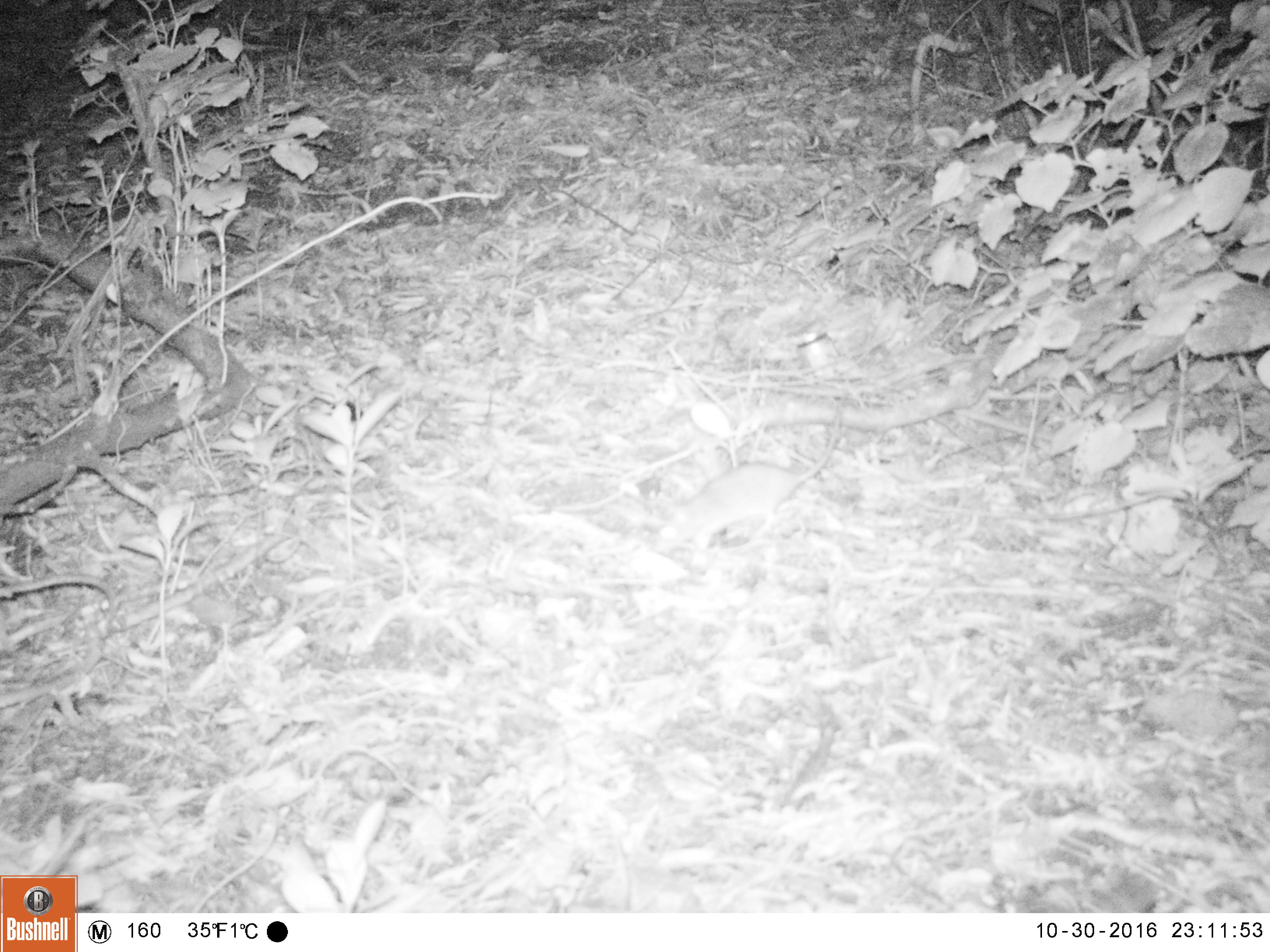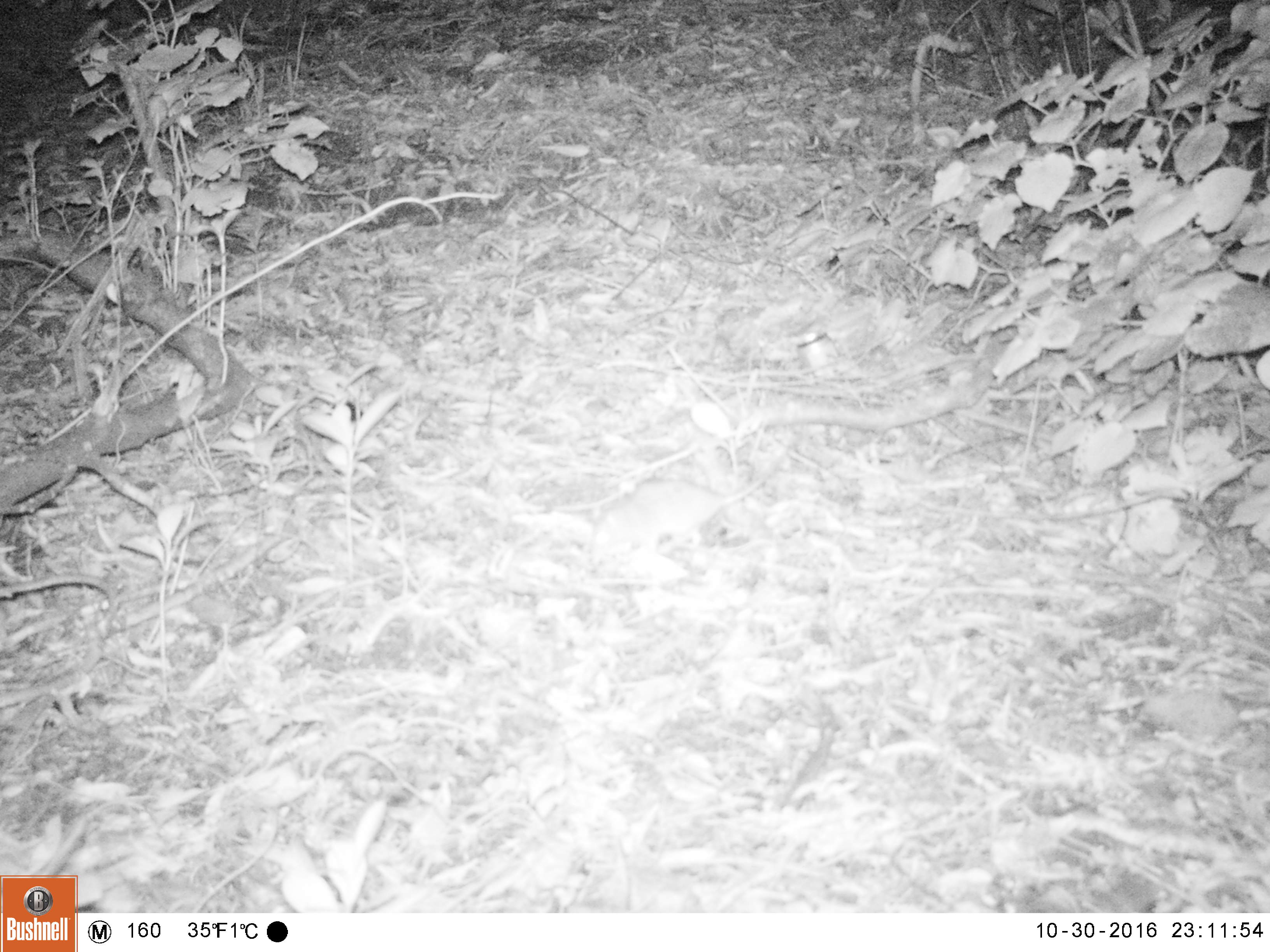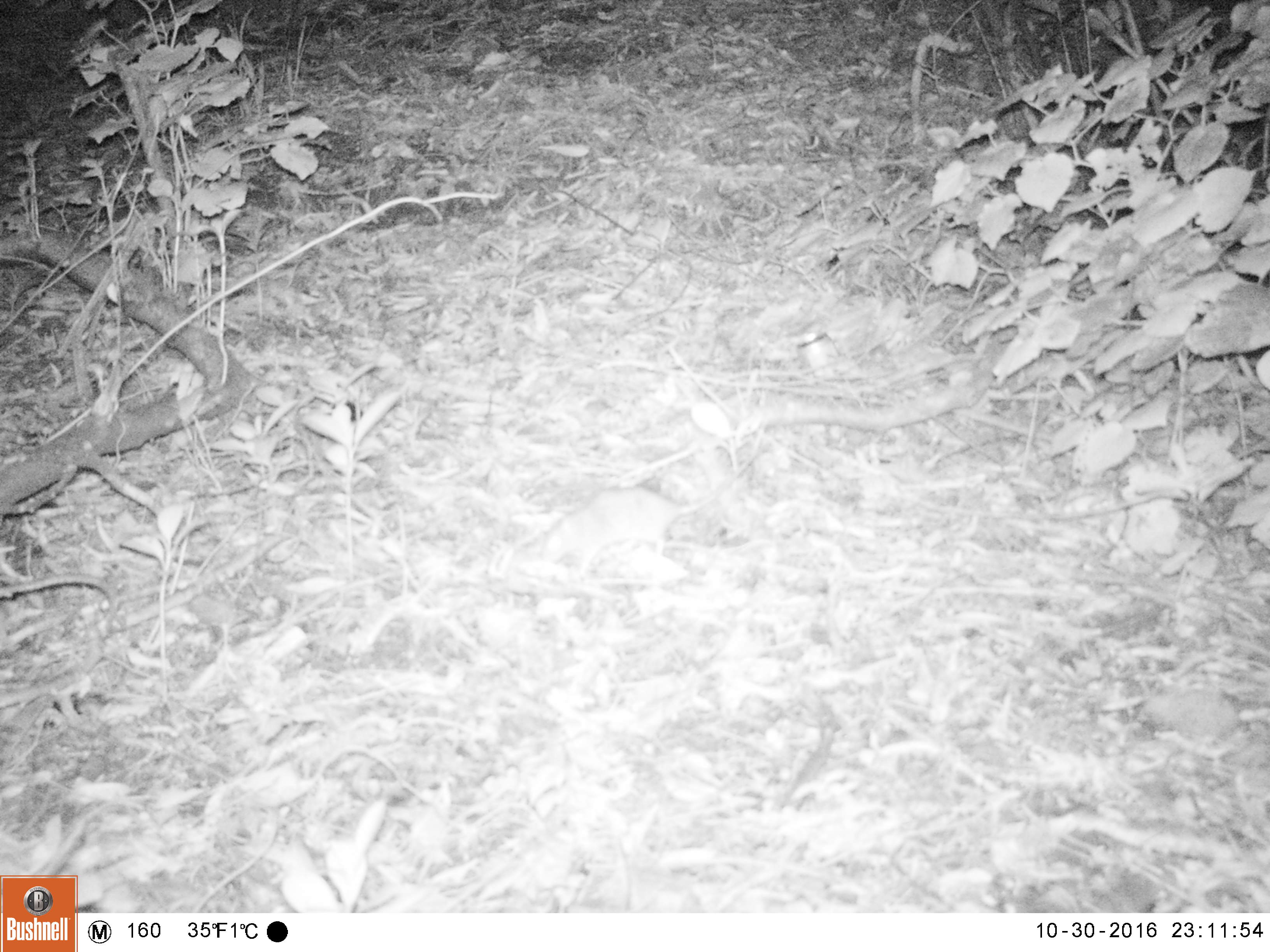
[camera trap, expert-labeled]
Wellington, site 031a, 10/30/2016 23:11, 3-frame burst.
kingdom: Animalia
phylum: Chordata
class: Mammalia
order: Rodentia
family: Muridae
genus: Rattus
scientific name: Rattus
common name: rat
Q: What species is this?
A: Rat (Rattus).